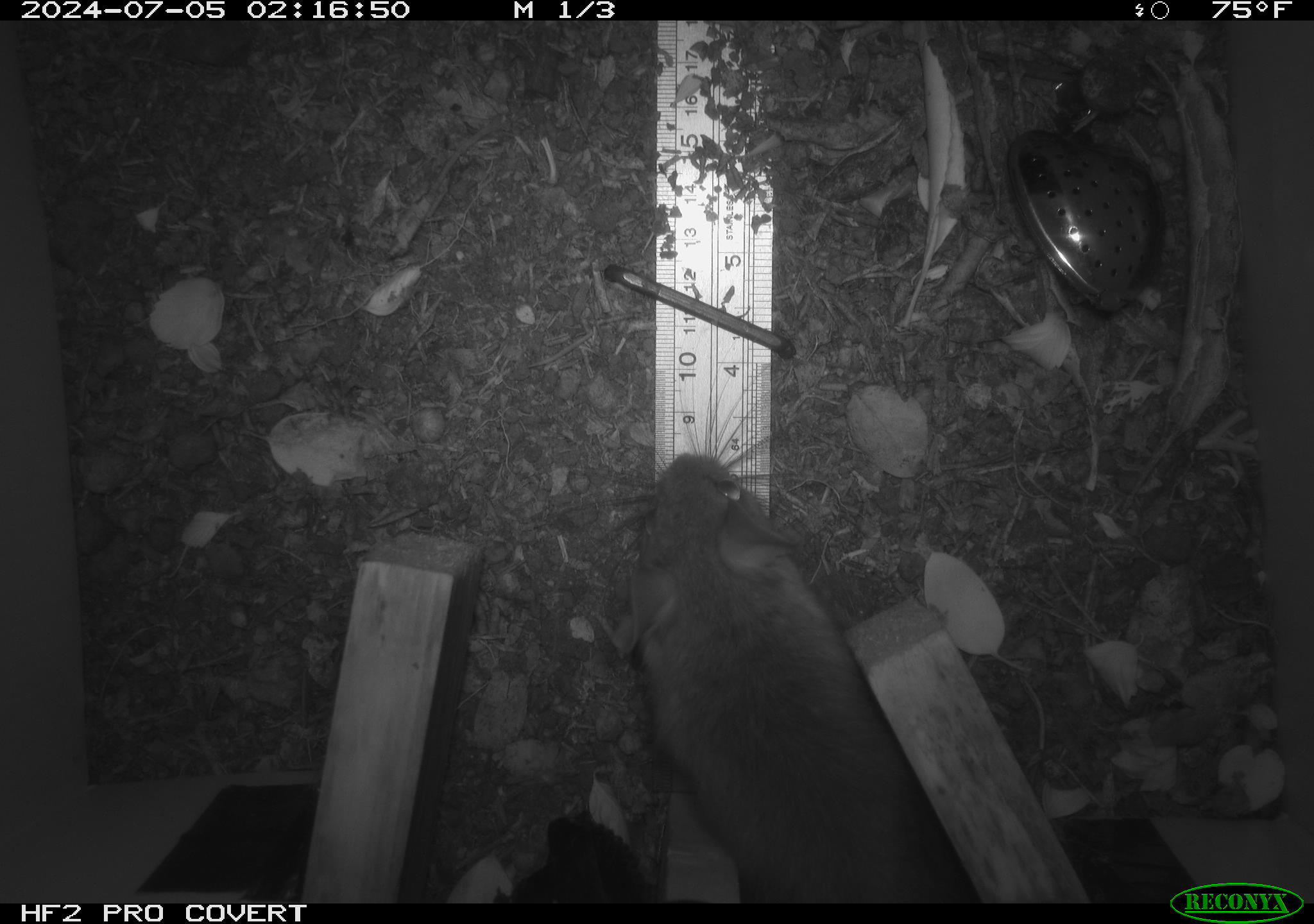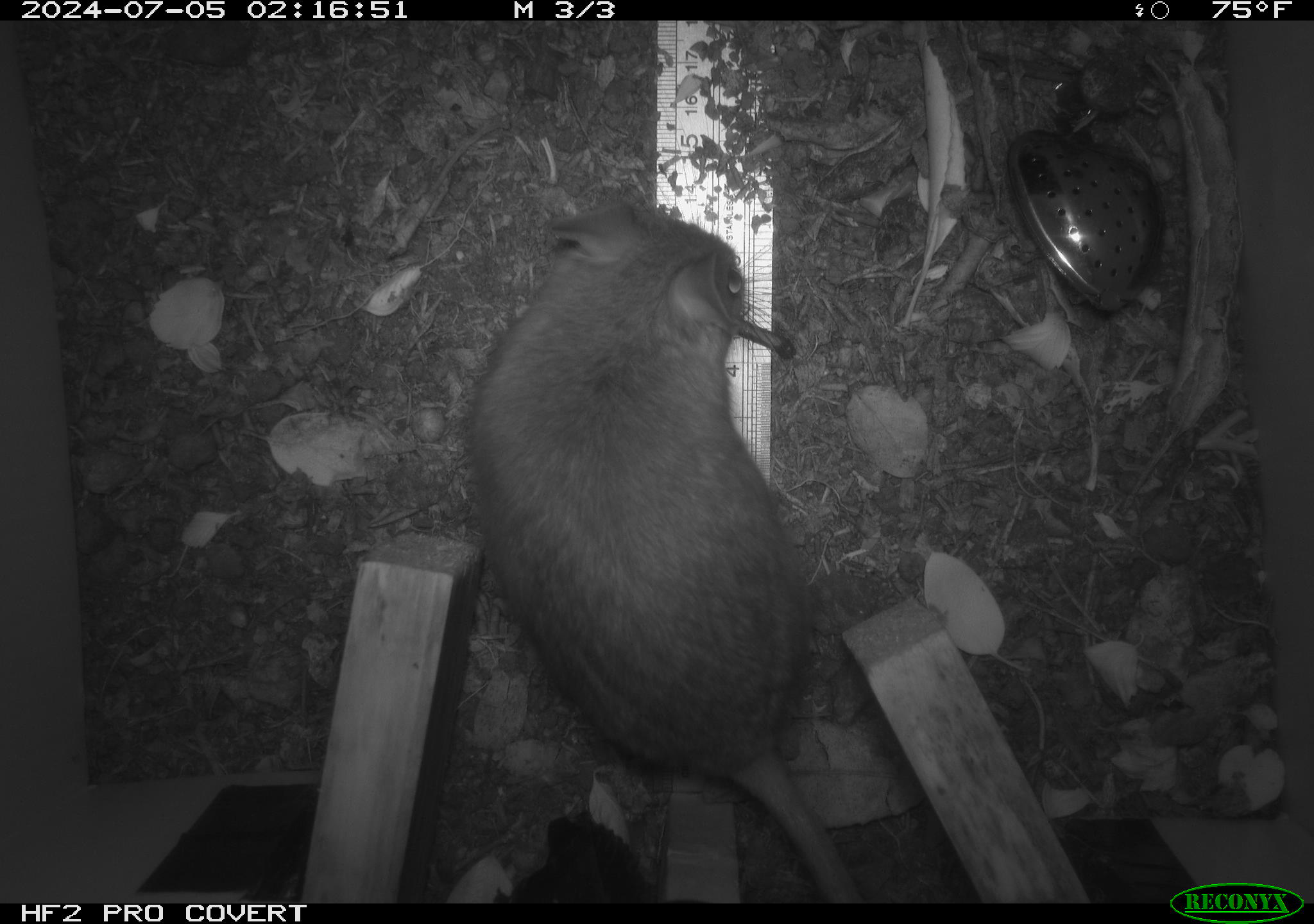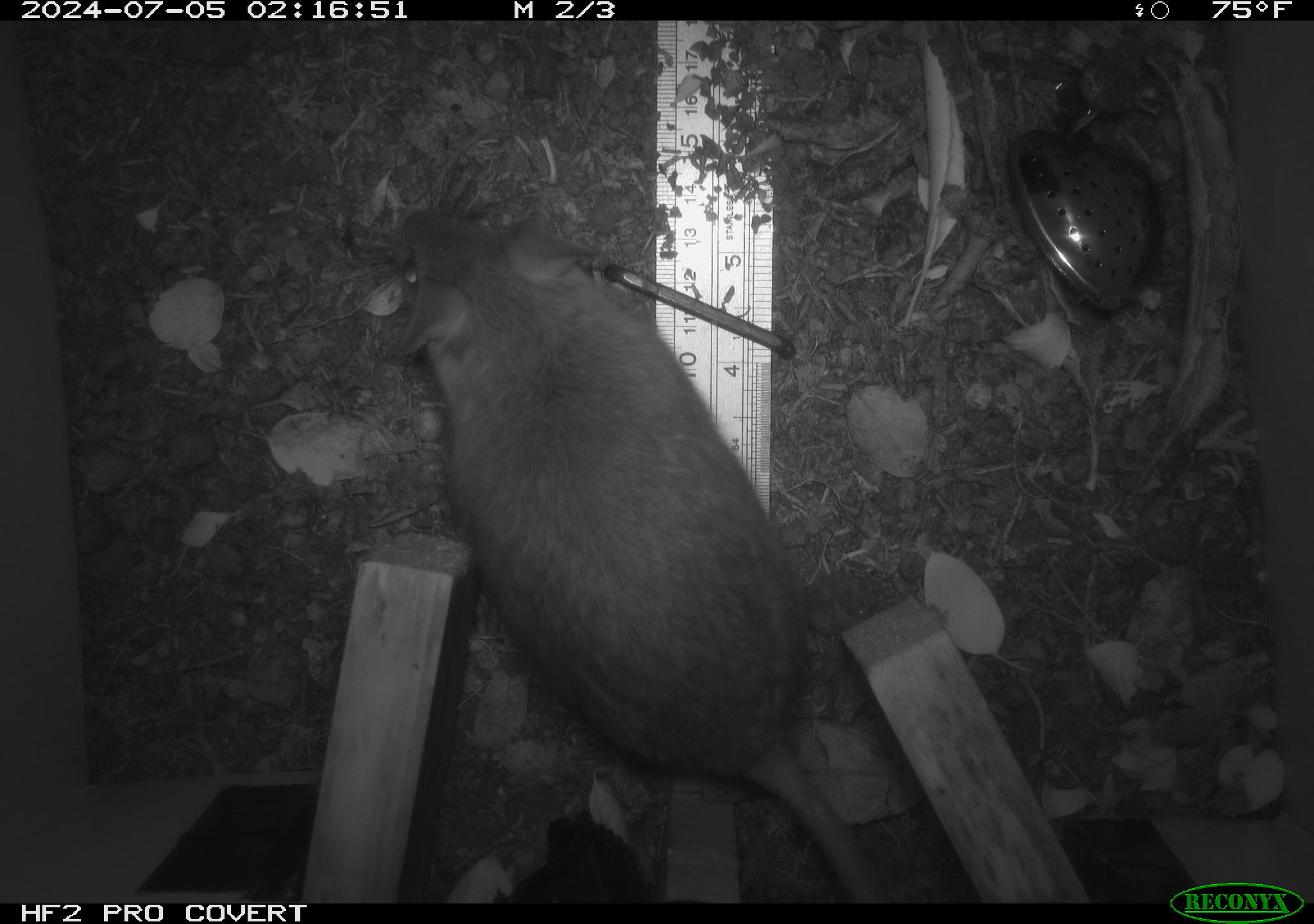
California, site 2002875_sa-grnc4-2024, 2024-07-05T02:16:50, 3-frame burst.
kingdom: Animalia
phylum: Chordata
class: Mammalia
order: Rodentia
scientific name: Rodentia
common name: rodent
Rodent (Rodentia).